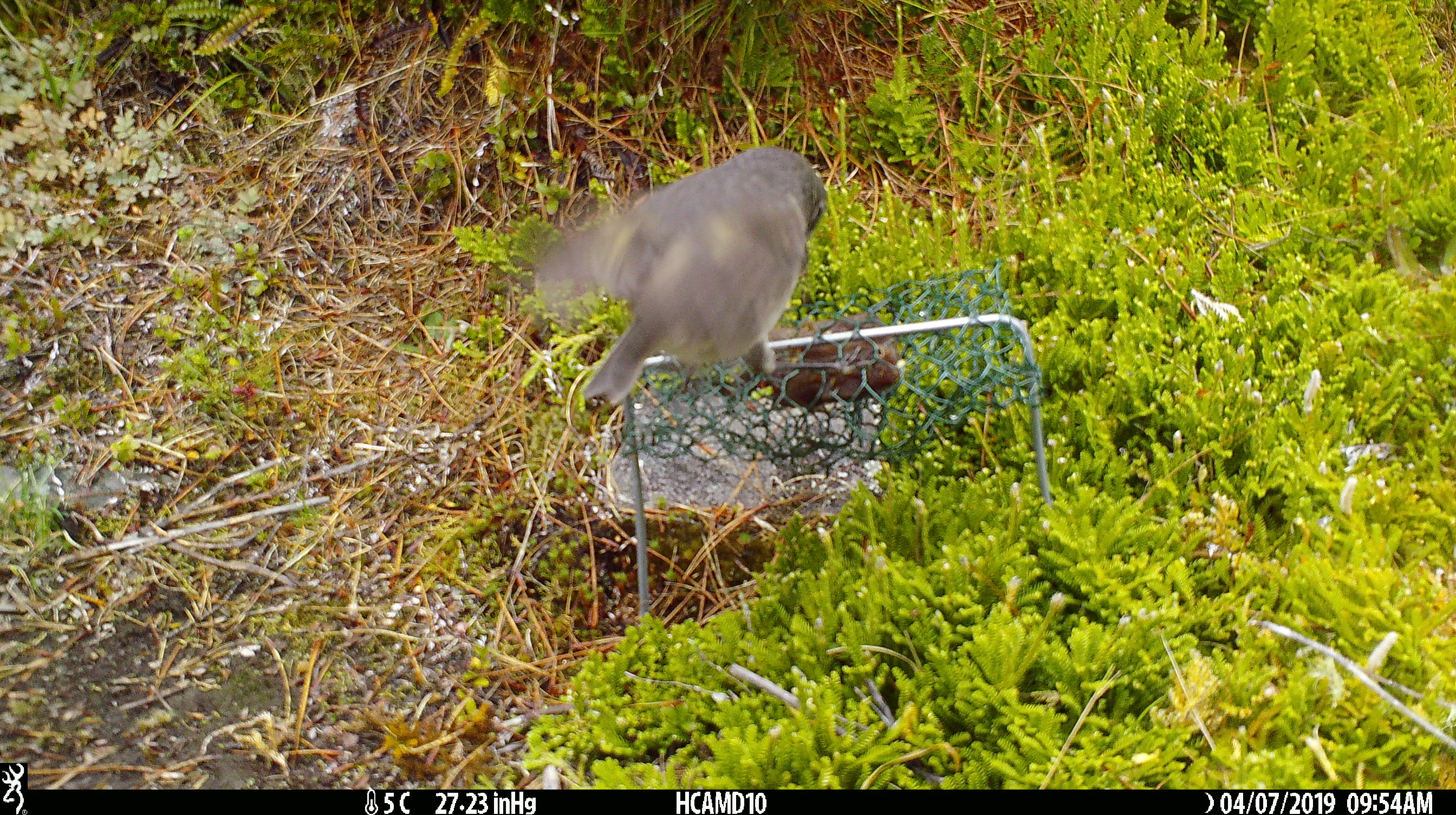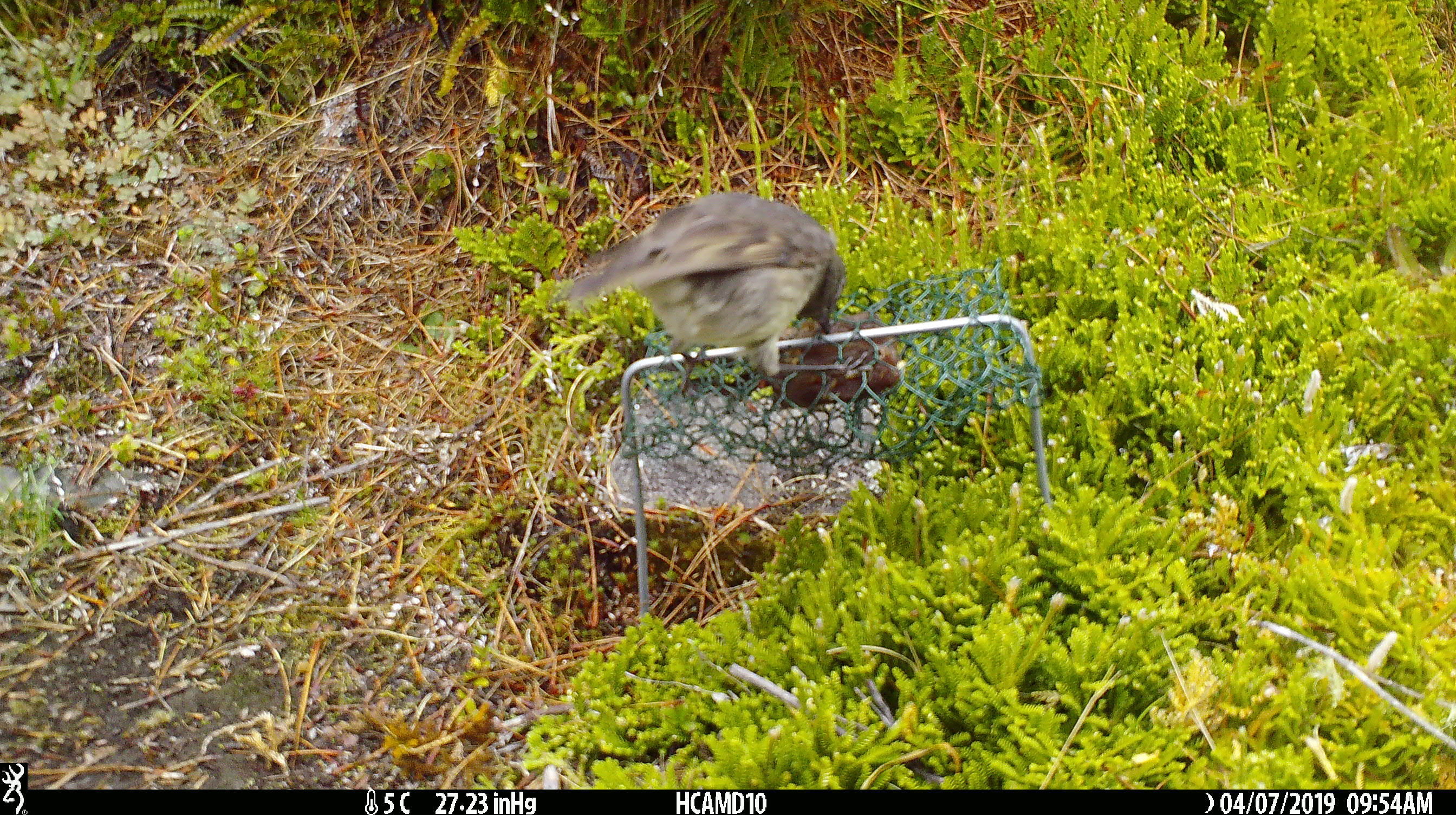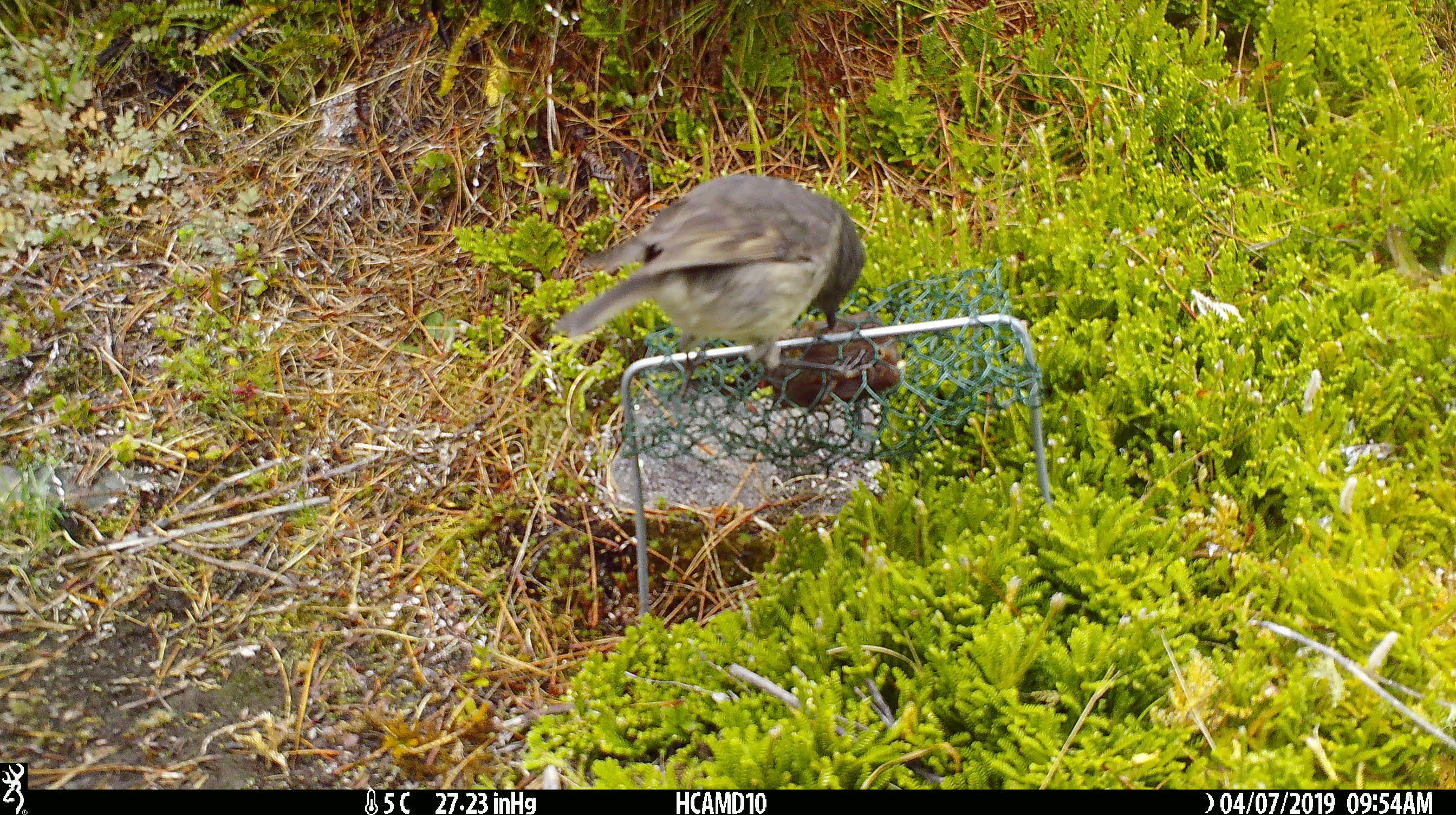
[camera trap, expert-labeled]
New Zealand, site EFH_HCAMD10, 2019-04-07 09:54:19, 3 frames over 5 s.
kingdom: Animalia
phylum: Chordata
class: Aves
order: Passeriformes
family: Petroicidae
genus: Petroica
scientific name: Petroica australis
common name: new zealand robin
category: robin